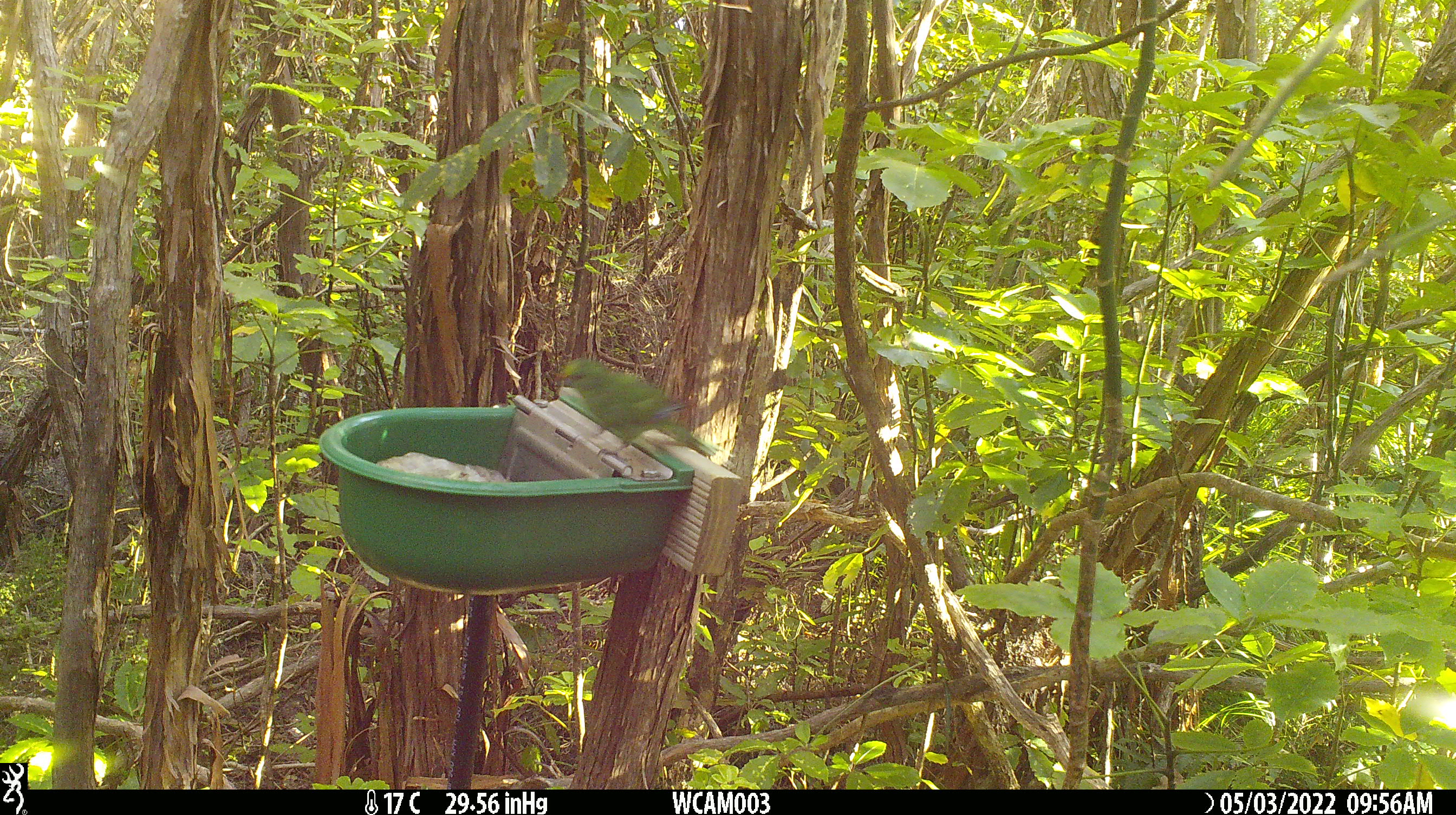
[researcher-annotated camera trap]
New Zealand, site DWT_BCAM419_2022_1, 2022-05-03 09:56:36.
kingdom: Animalia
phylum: Chordata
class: Aves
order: Psittaciformes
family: Psittaculidae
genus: Cyanoramphus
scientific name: Cyanoramphus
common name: parakeet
Parakeet (Cyanoramphus).